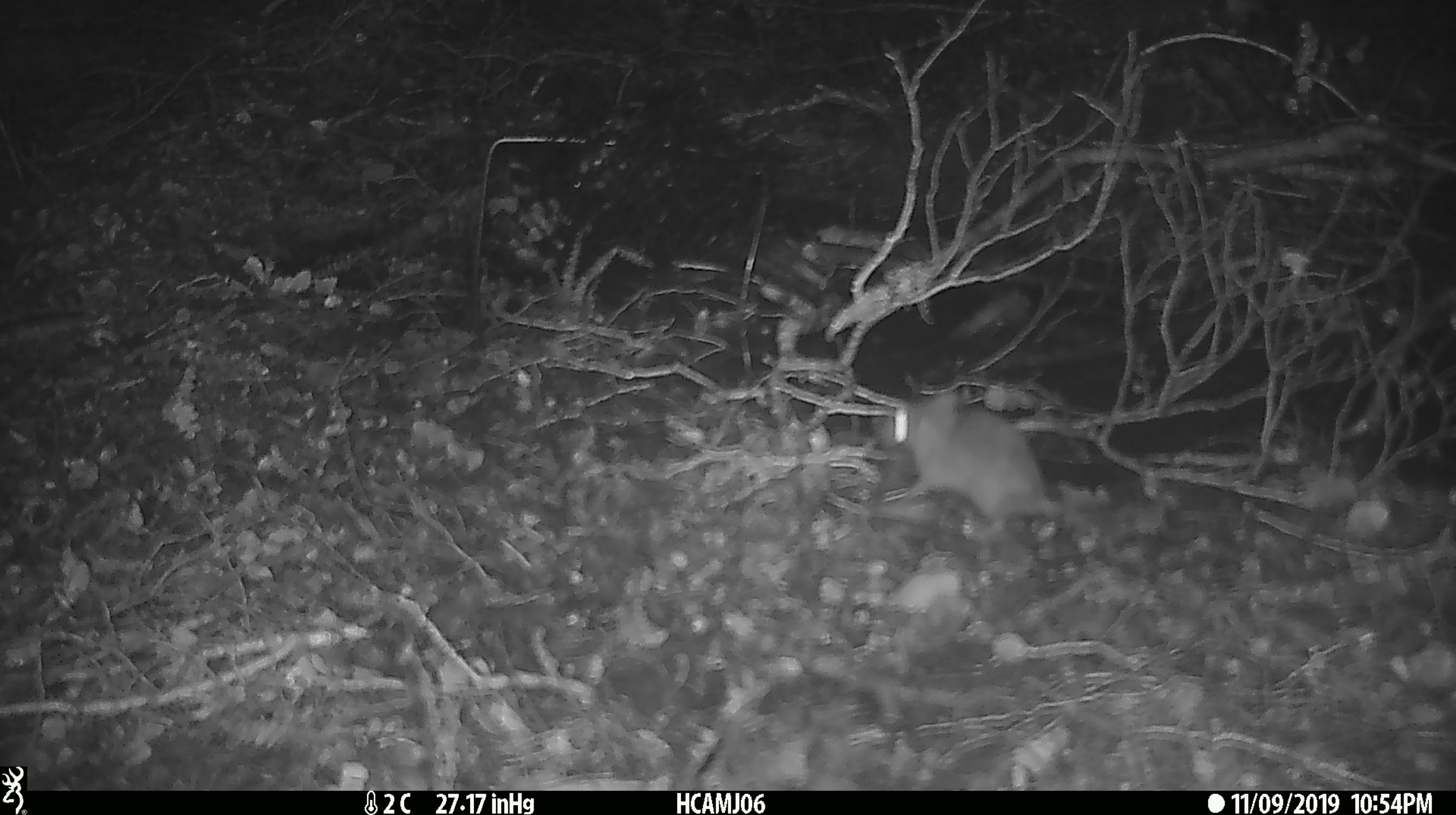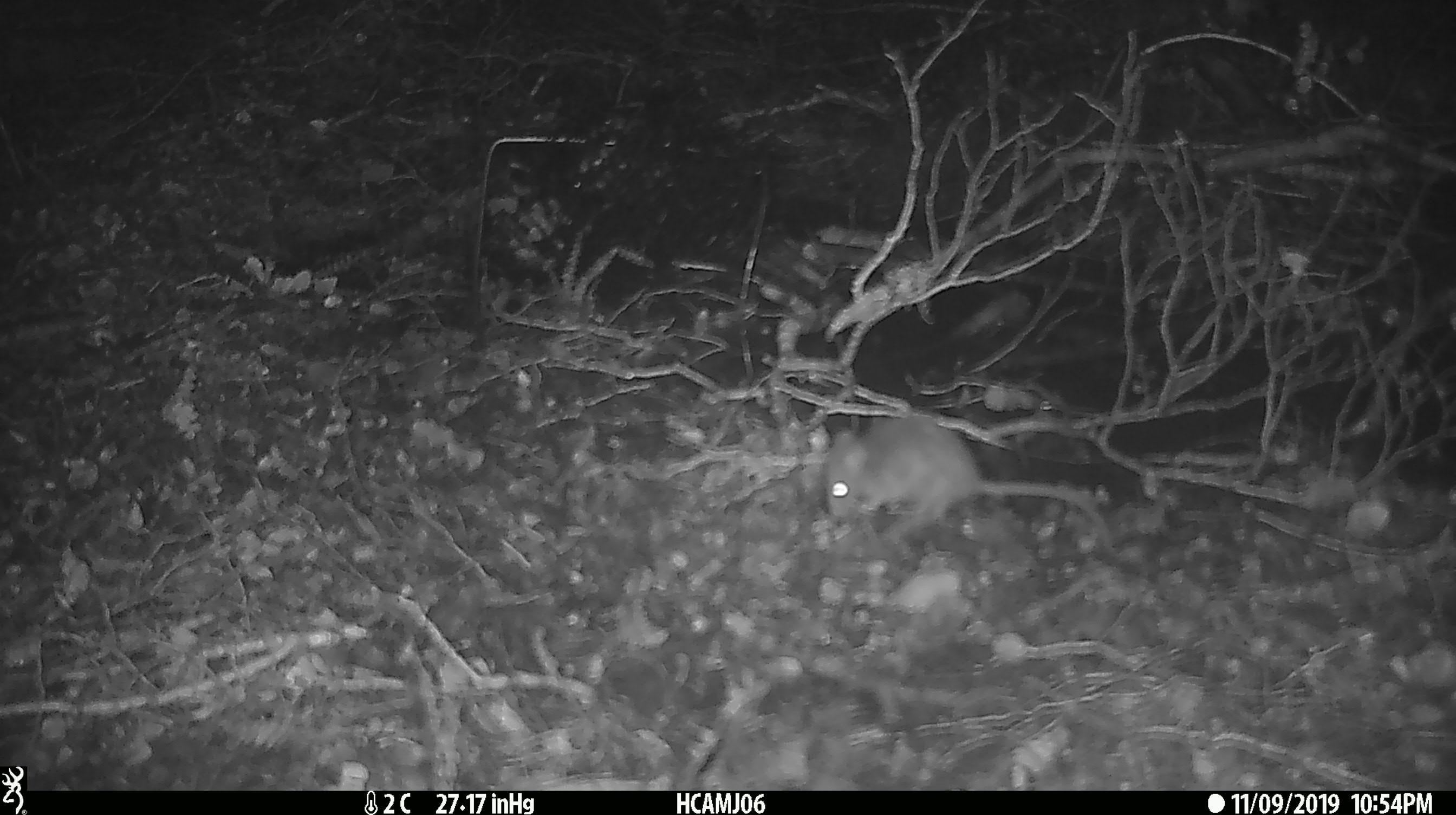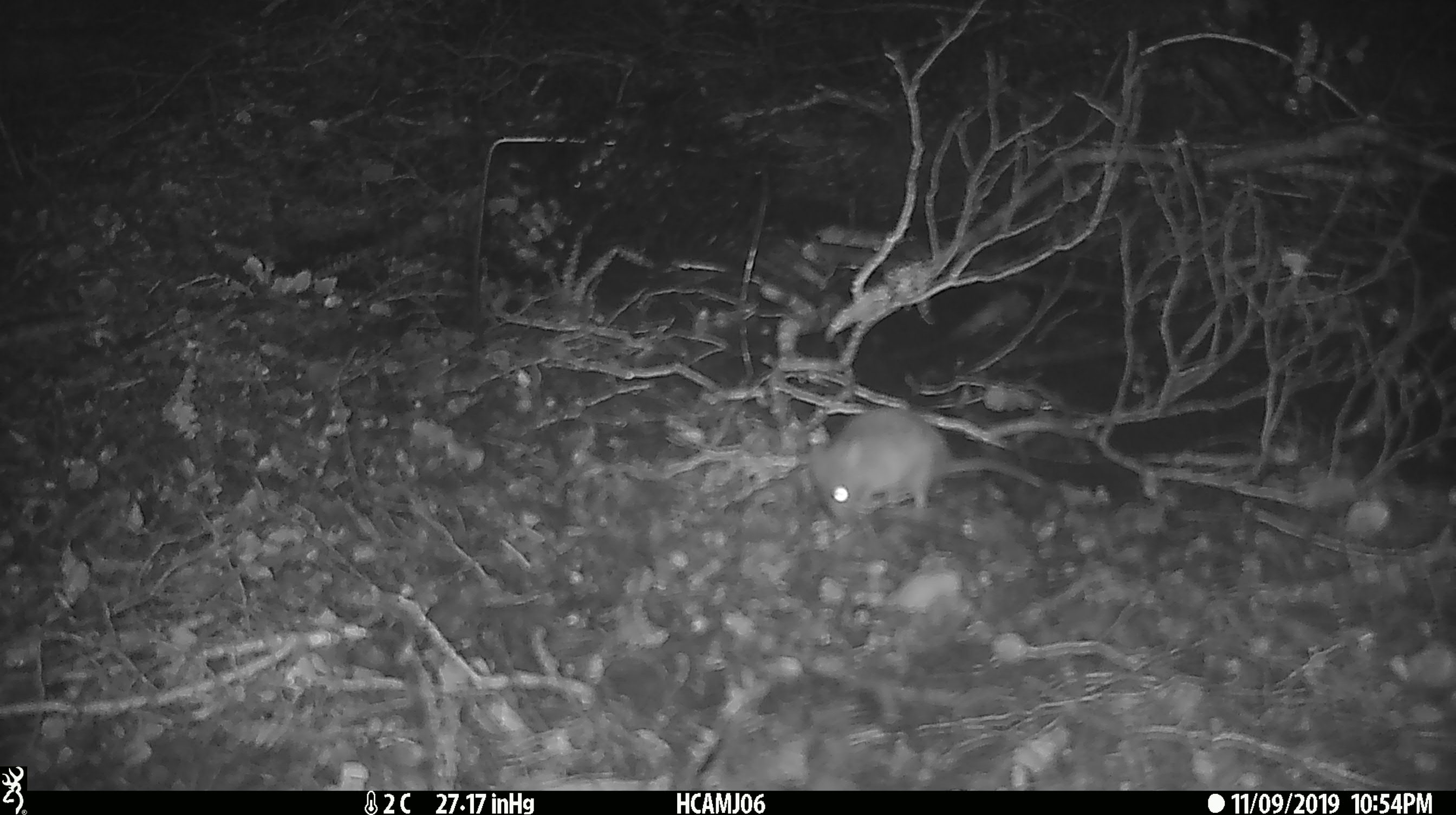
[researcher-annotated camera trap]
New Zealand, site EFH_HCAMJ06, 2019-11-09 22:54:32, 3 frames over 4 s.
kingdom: Animalia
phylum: Chordata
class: Mammalia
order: Rodentia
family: Muridae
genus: Mus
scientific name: Mus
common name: mouse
Mouse (Mus).